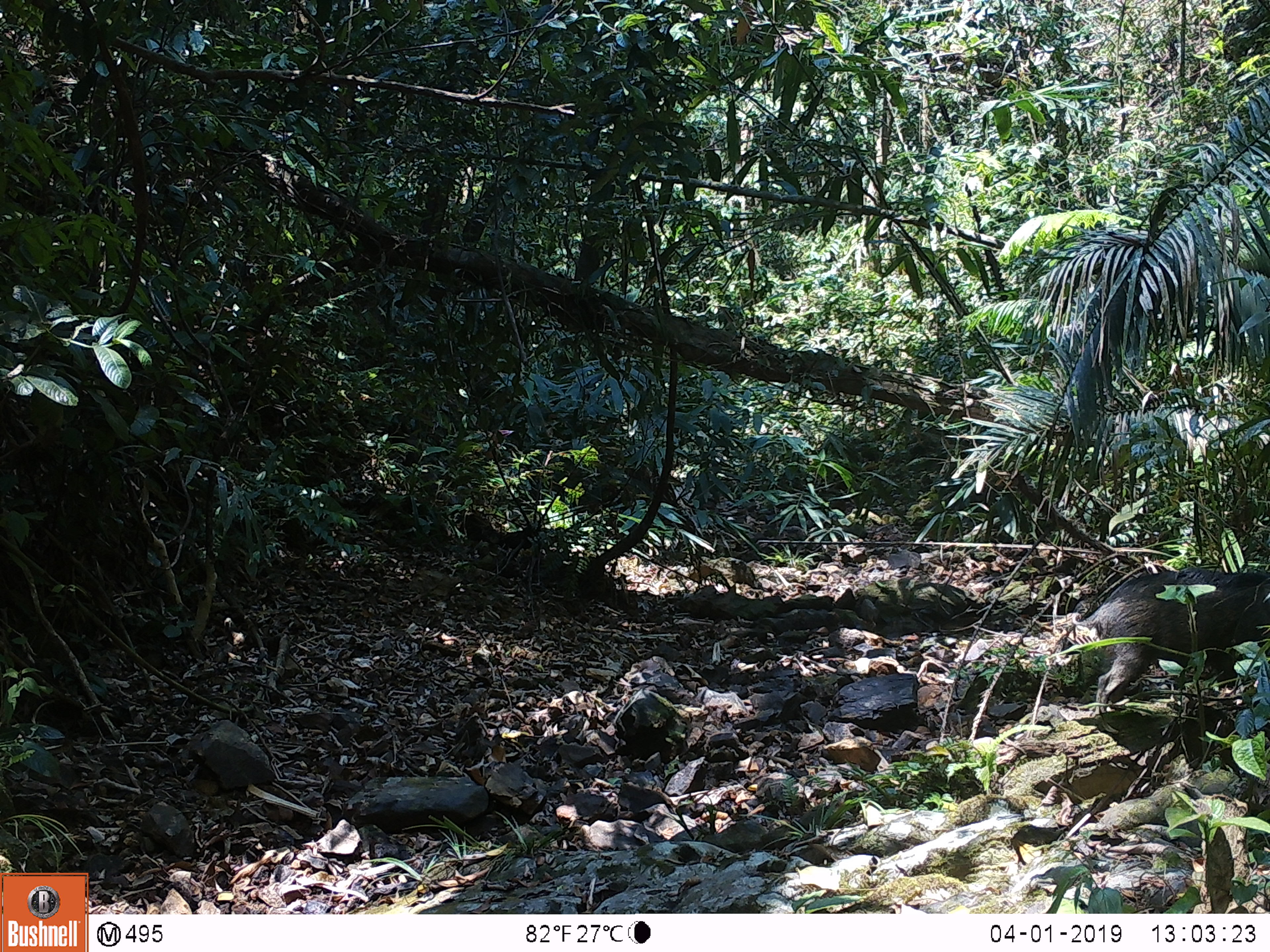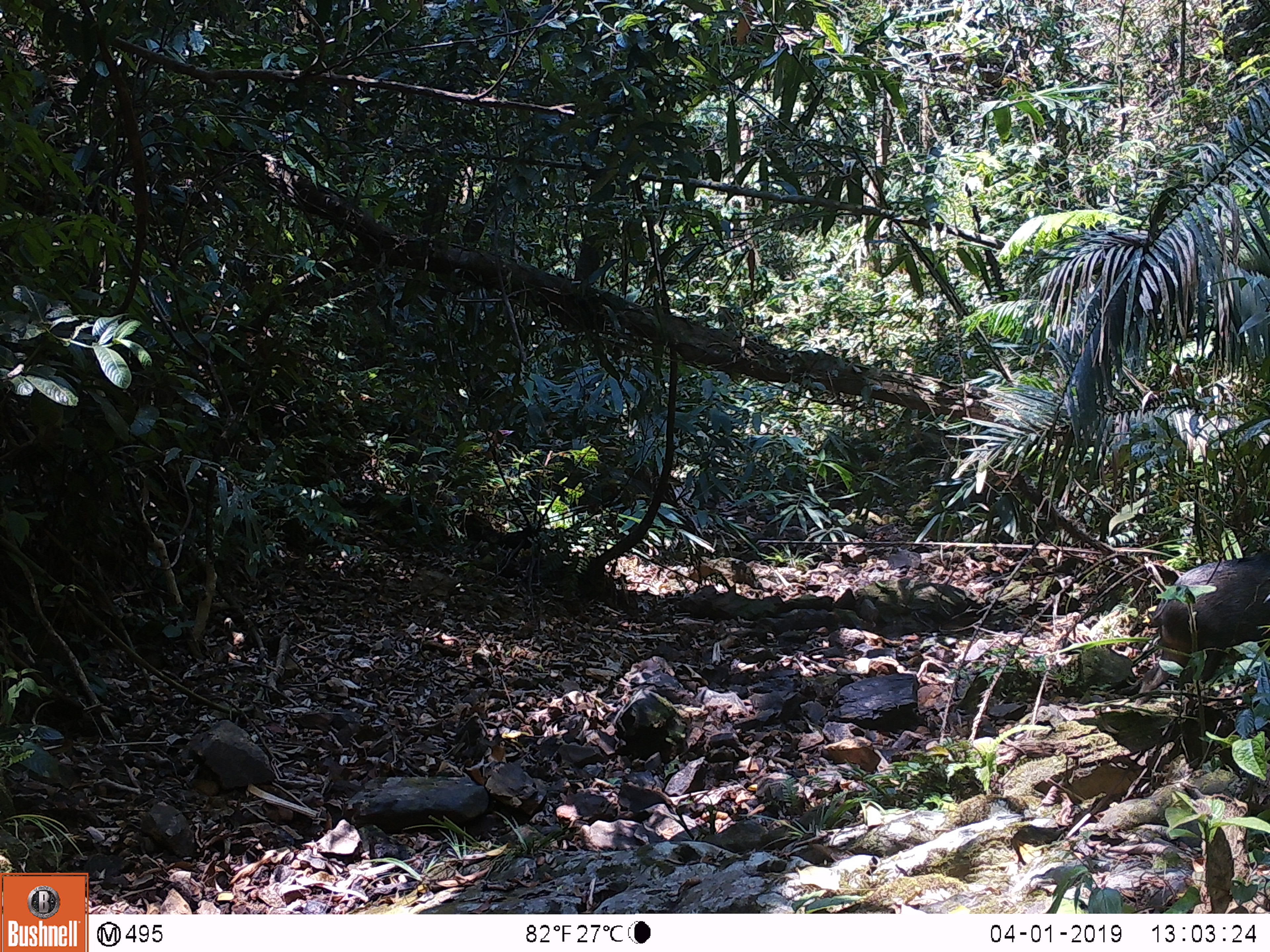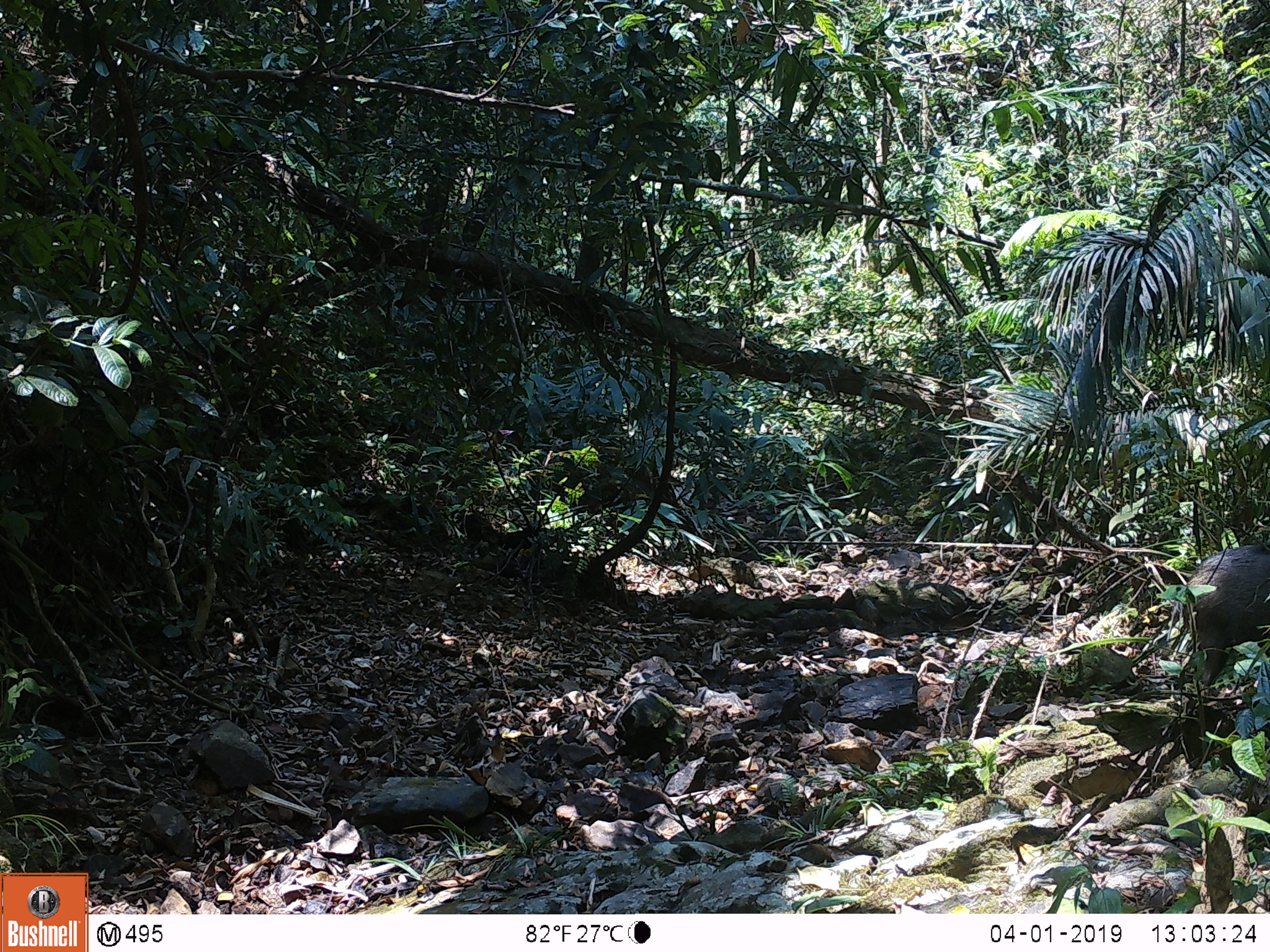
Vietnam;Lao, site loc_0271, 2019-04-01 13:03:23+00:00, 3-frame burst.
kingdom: Animalia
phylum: Chordata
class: Mammalia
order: Artiodactyla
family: Suidae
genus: Sus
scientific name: Sus scrofa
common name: eurasian wild pig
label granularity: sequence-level